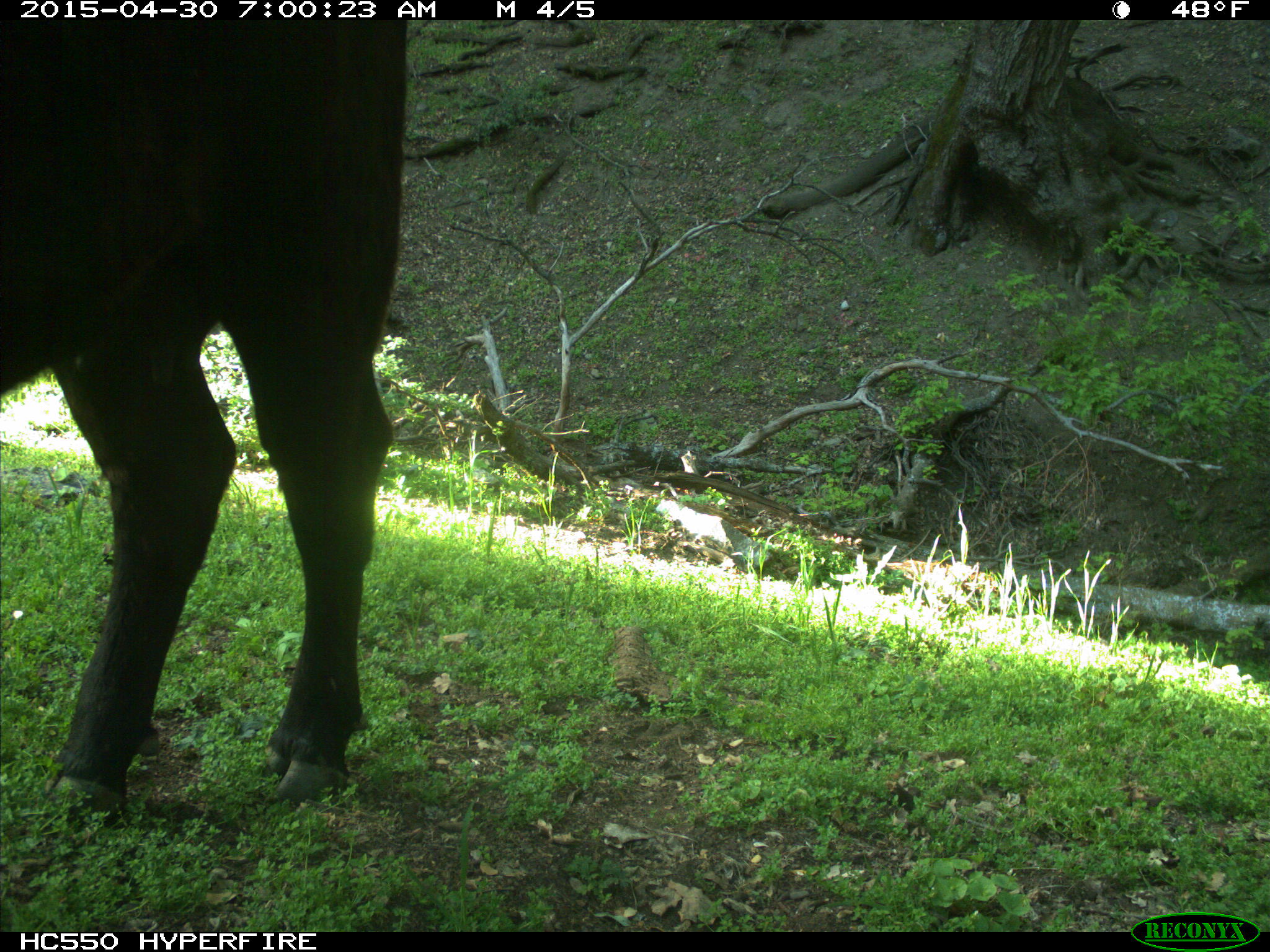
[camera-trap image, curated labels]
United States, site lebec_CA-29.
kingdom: Animalia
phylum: Chordata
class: Mammalia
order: Artiodactyla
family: Bovidae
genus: Bos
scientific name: Bos taurus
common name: domestic cow